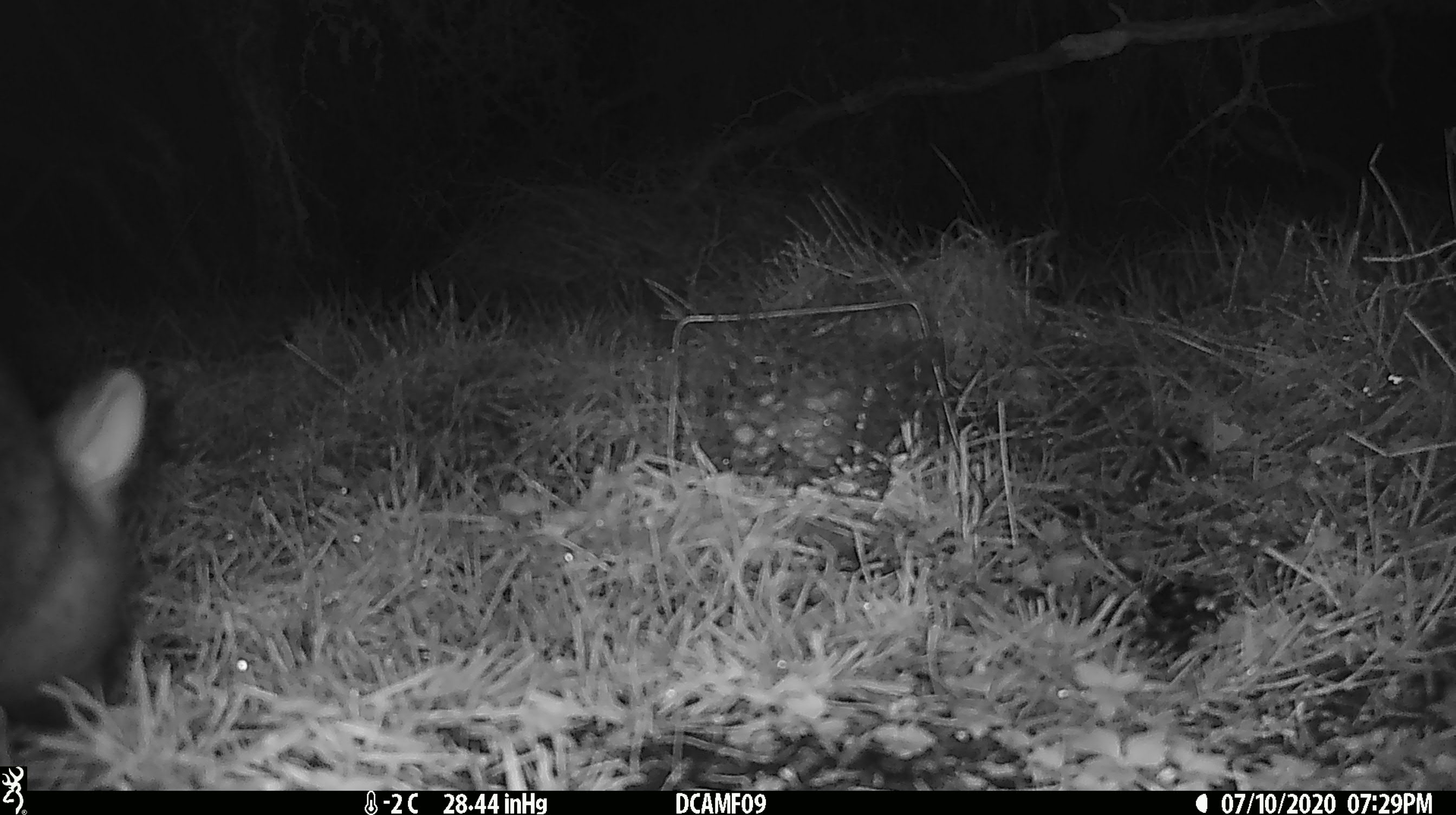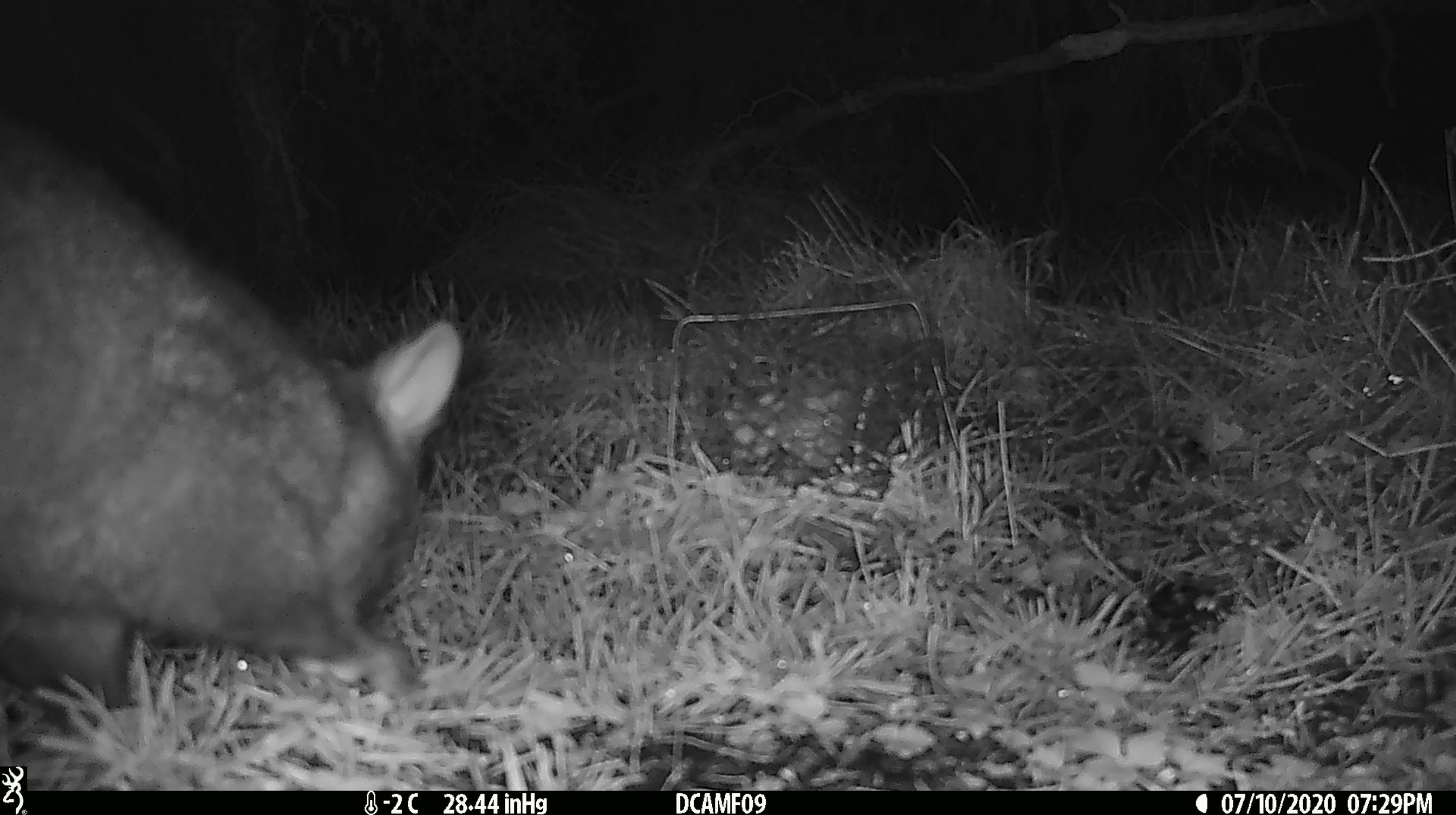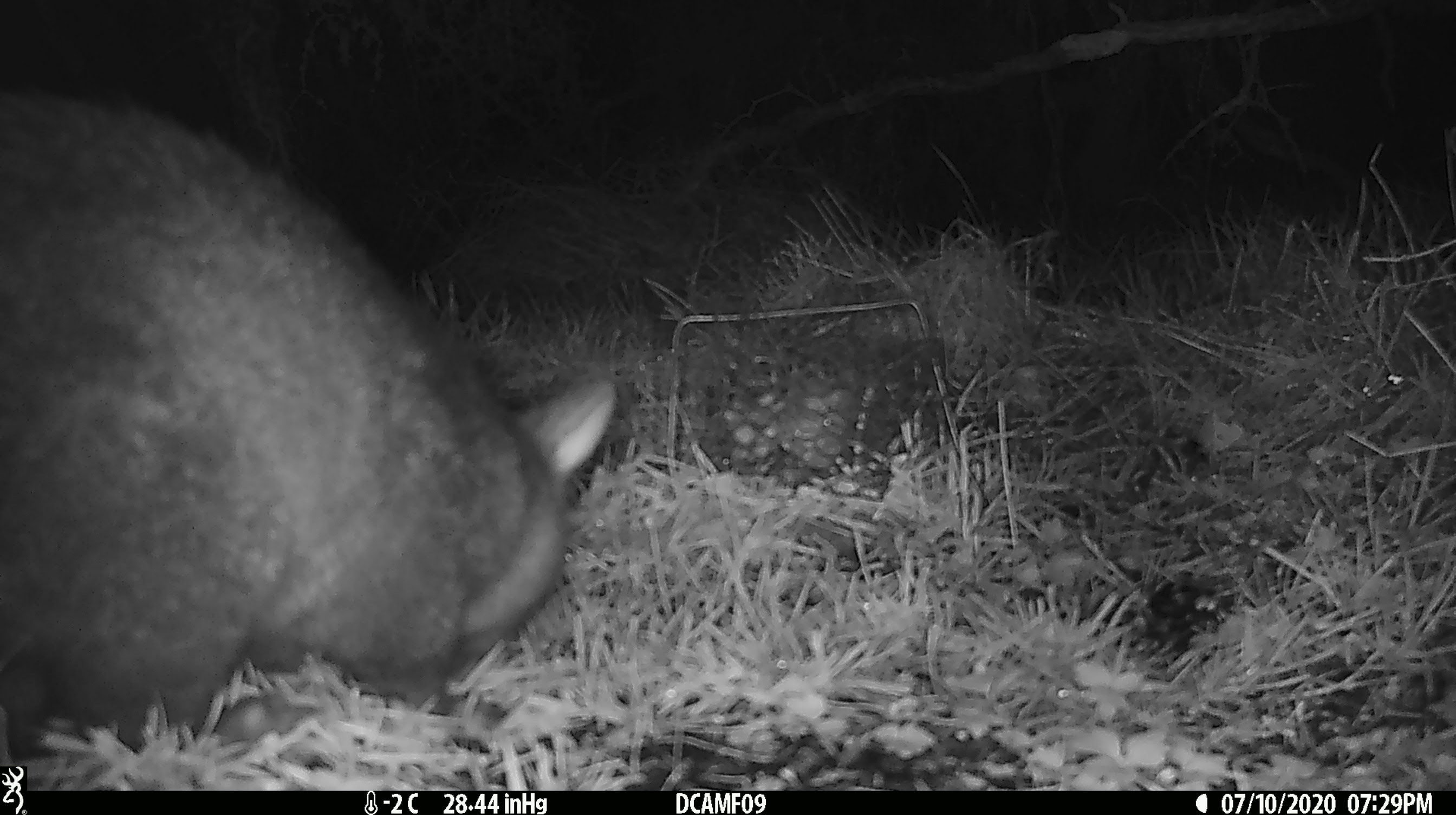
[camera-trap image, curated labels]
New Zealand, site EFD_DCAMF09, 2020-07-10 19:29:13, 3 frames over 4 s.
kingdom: Animalia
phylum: Chordata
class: Mammalia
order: Diprotodontia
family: Phalangeridae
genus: Trichosurus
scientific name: Trichosurus vulpecula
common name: common brushtail possum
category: possum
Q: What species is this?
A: Possum (common brushtail possum) (Trichosurus vulpecula).